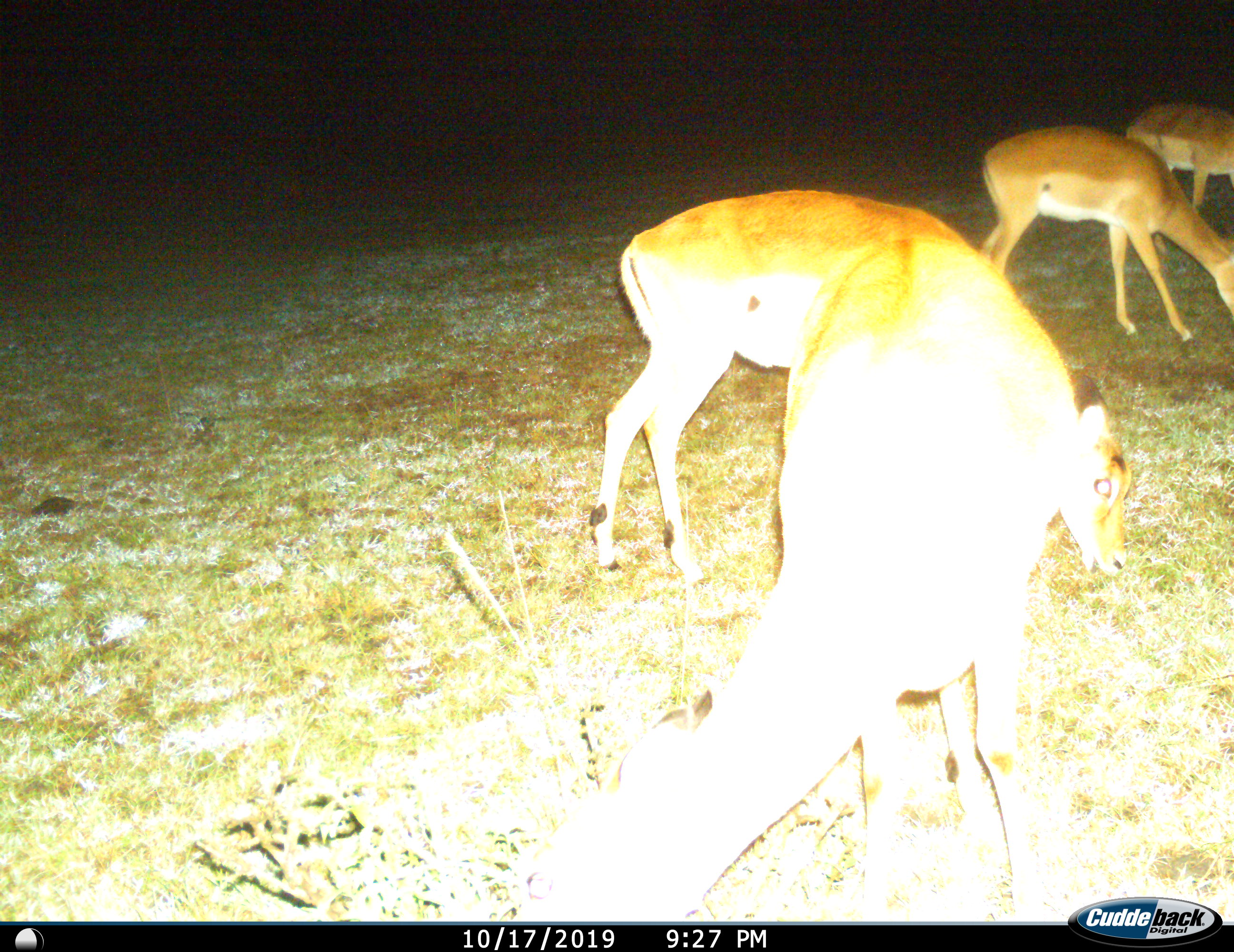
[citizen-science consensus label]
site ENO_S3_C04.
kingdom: Animalia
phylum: Chordata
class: Mammalia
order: Artiodactyla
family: Bovidae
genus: Aepyceros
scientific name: Aepyceros melampus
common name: impala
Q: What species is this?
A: Impala (Aepyceros melampus).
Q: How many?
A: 4.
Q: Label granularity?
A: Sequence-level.